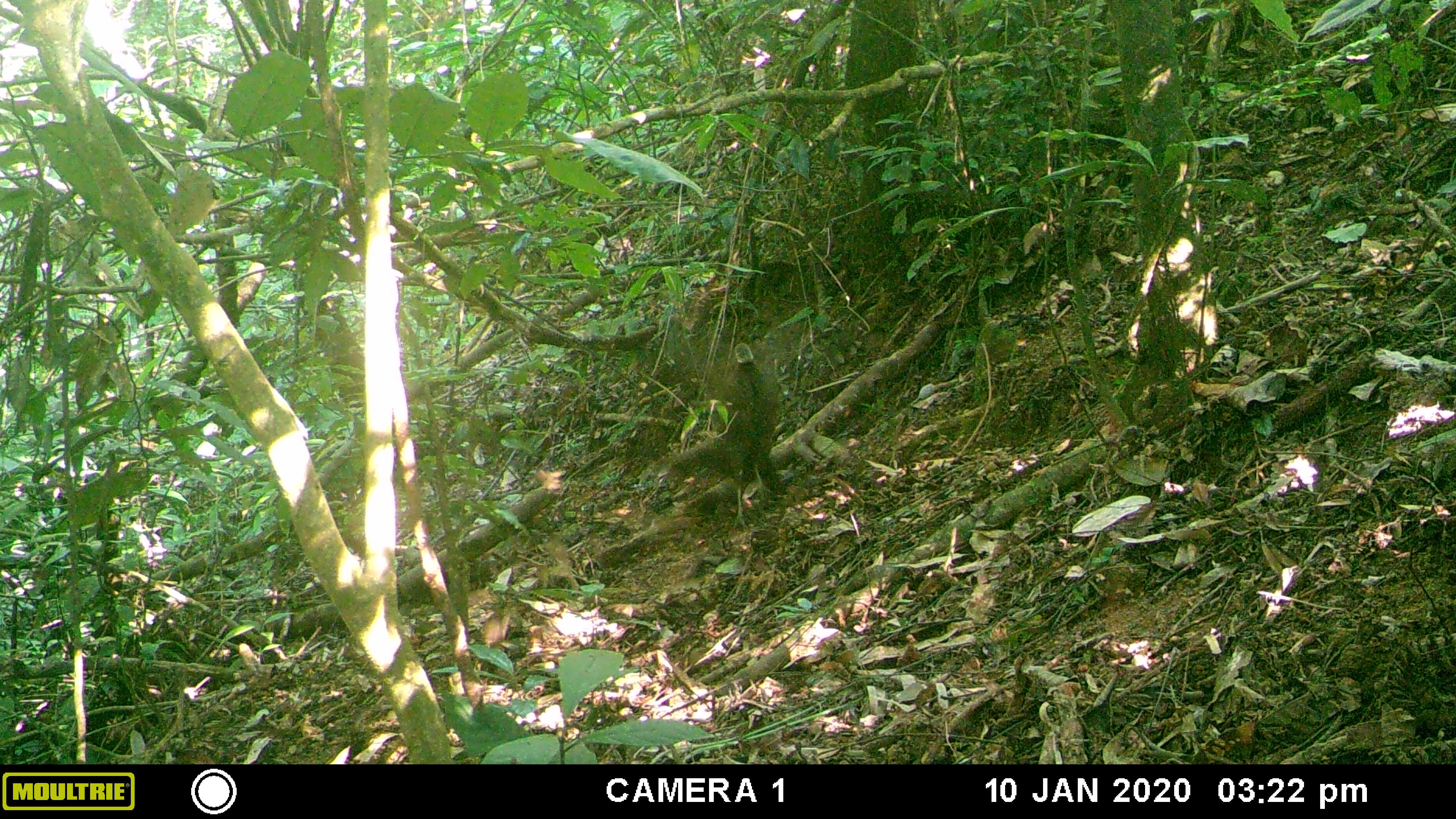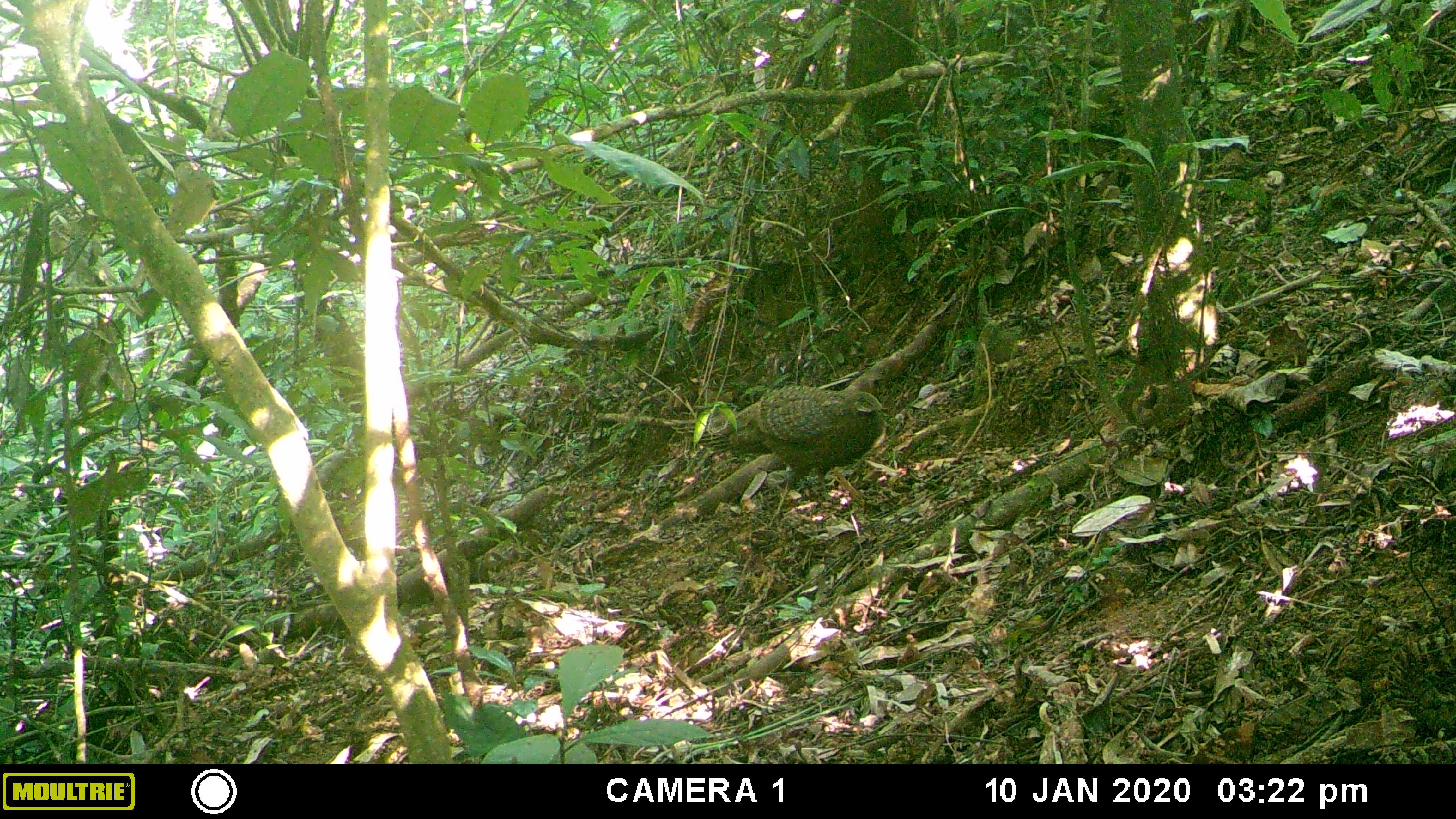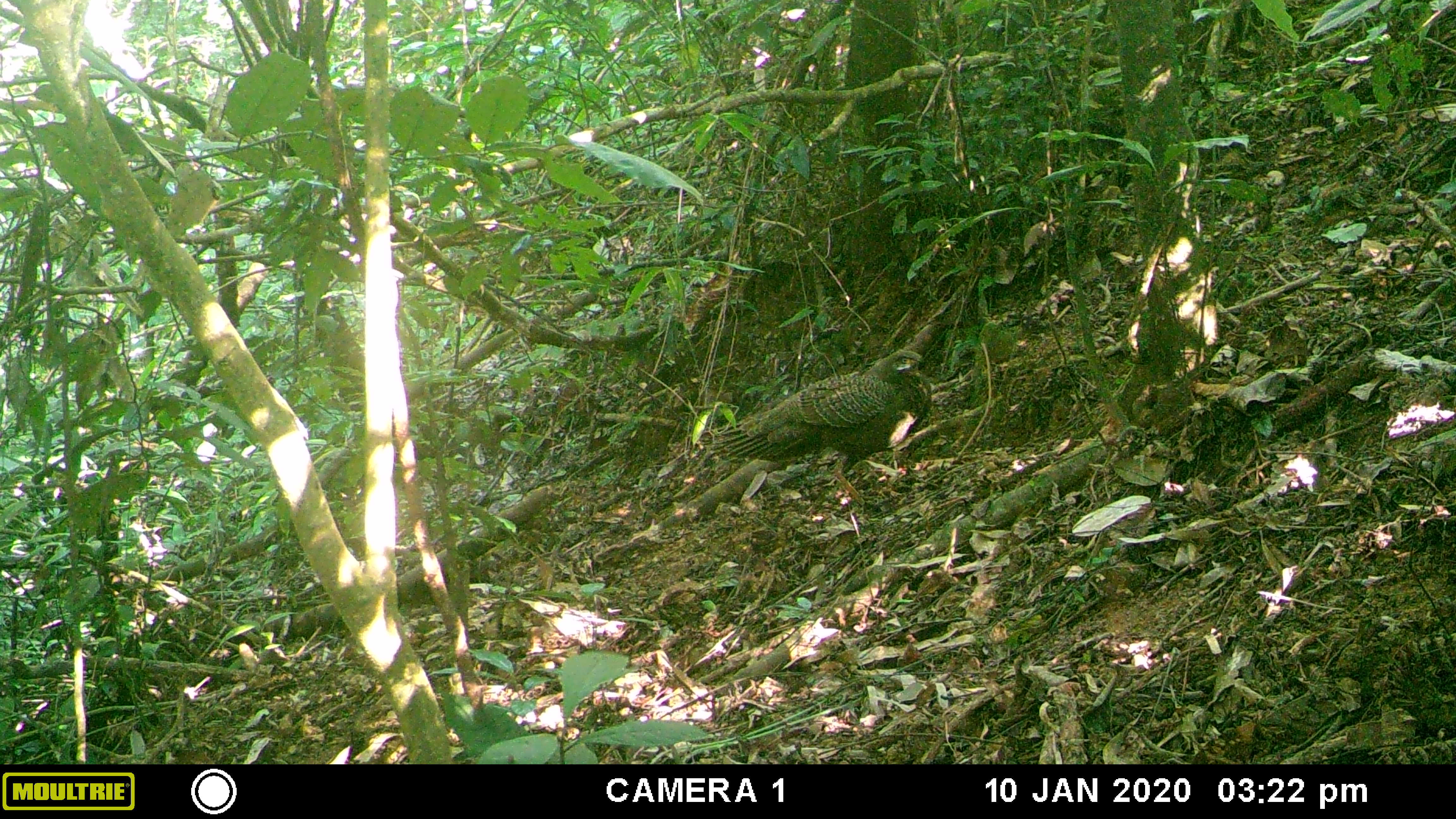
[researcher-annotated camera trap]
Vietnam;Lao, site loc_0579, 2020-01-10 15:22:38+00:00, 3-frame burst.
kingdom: Animalia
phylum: Chordata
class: Aves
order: Galliformes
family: Phasianidae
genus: Polyplectron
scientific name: Polyplectron bicalcaratum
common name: gray peacock-pheasant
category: grey peacock pheasant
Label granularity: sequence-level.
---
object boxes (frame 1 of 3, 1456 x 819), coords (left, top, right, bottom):
grey peacock pheasant: (658, 317, 798, 535)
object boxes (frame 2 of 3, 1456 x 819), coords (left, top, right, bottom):
grey peacock pheasant: (669, 382, 889, 531)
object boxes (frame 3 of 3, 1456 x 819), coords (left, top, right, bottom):
grey peacock pheasant: (695, 348, 941, 511)